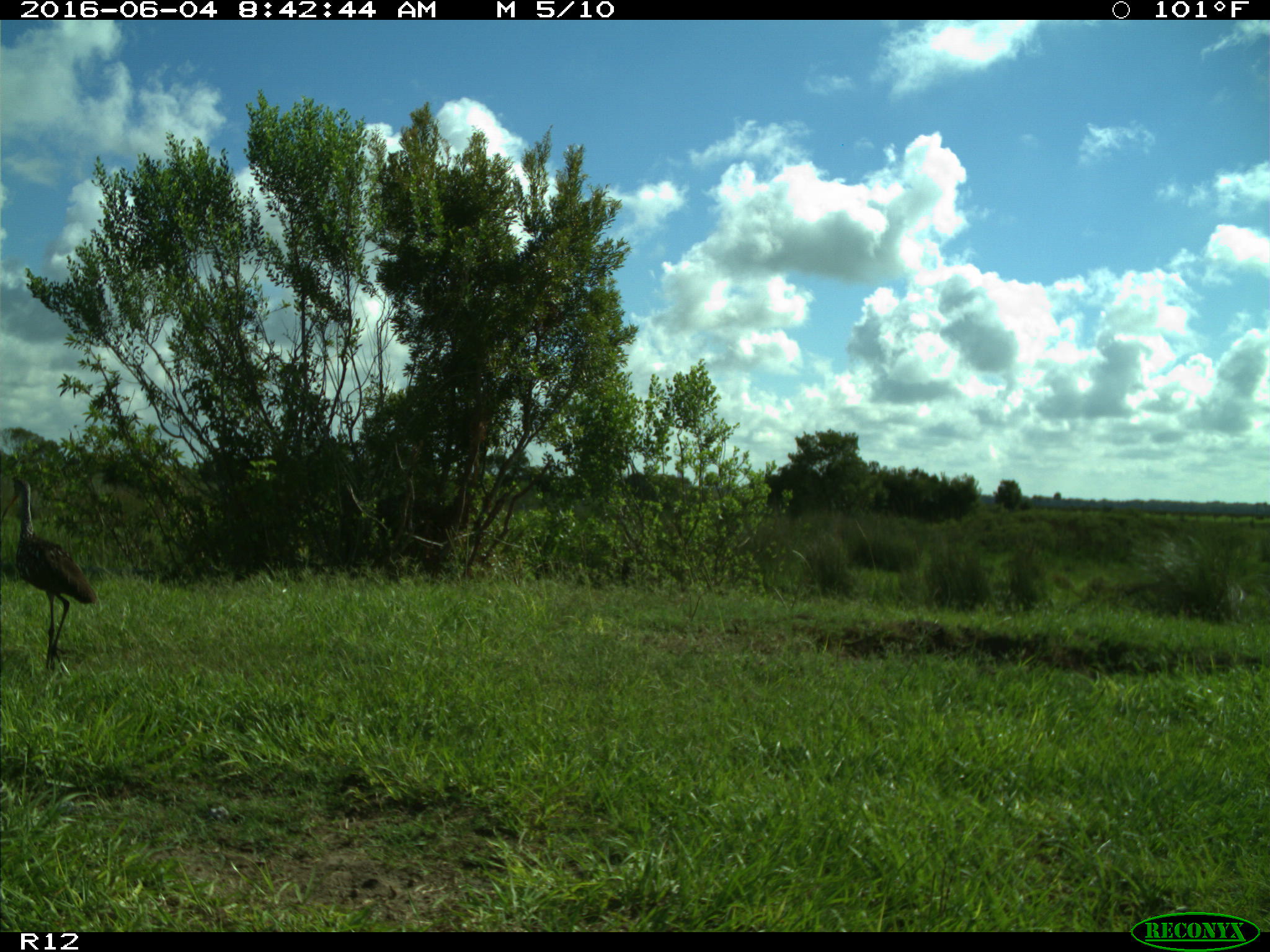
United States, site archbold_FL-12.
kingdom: Animalia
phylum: Chordata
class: Aves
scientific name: Aves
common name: birds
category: unidentified bird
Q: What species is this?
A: Unidentified bird (birds) (Aves).